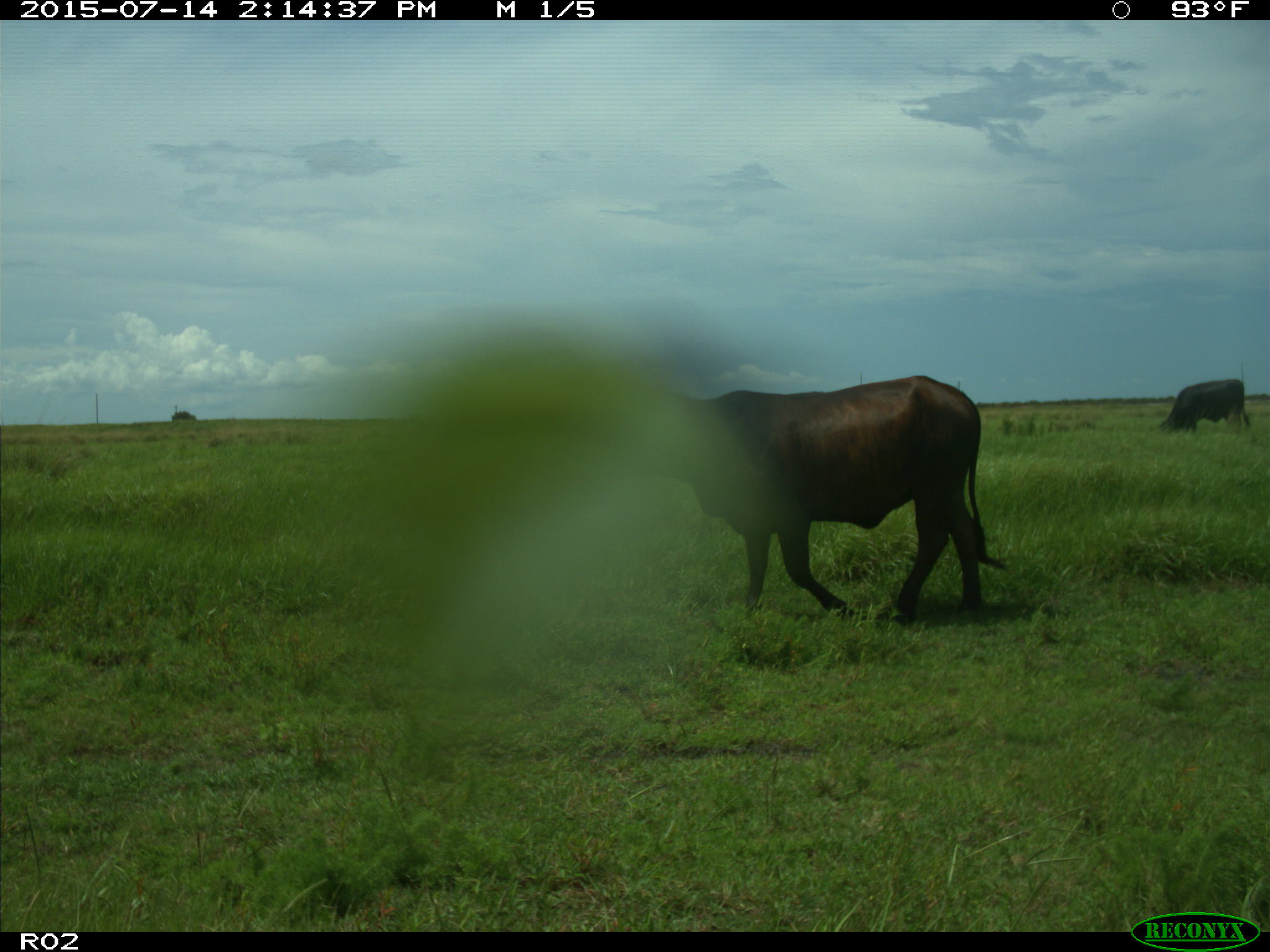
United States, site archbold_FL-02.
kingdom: Animalia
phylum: Chordata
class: Mammalia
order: Artiodactyla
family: Bovidae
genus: Bos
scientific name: Bos taurus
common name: domestic cow